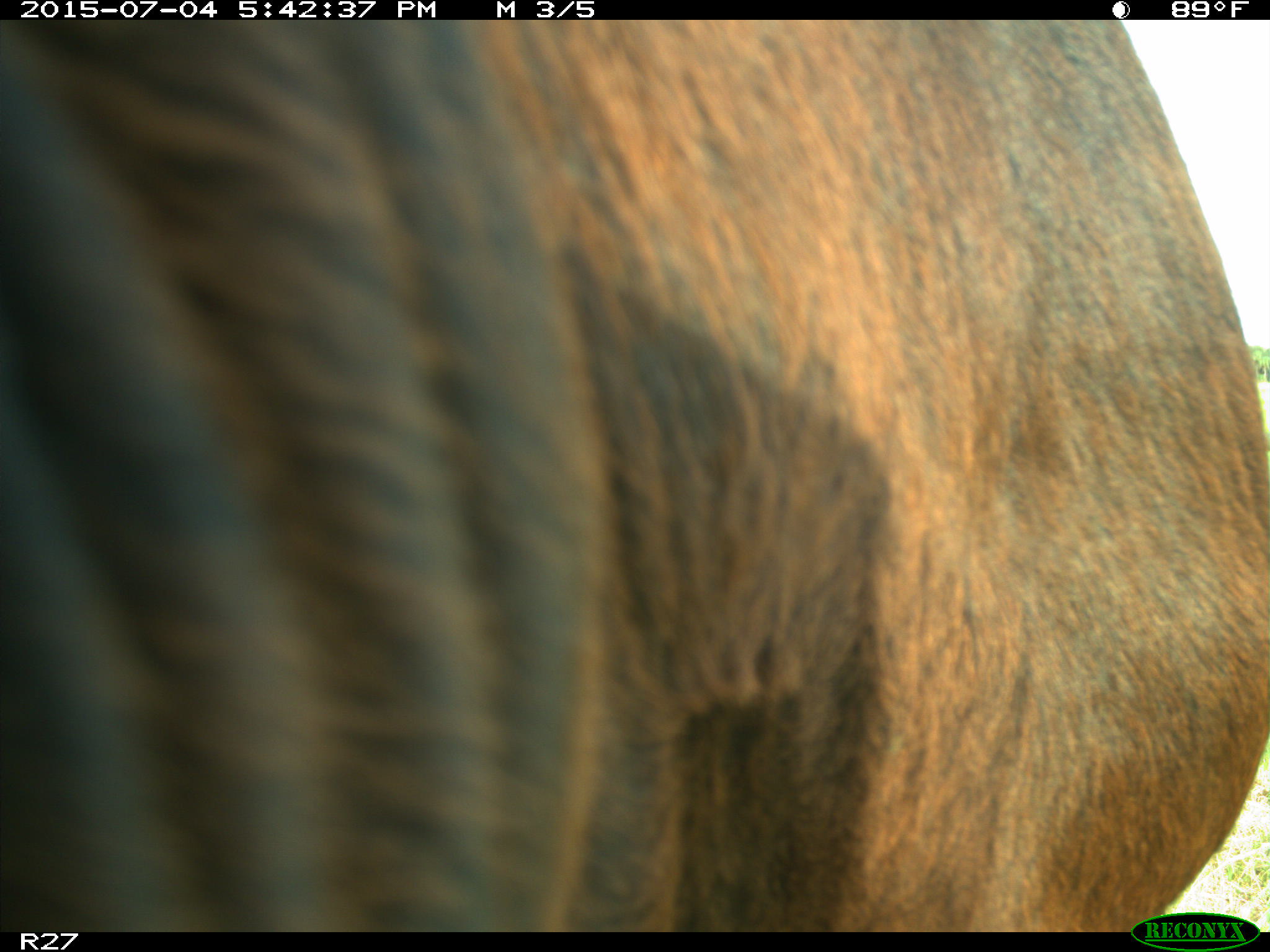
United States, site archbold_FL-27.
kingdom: Animalia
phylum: Chordata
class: Mammalia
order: Artiodactyla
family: Bovidae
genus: Bos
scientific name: Bos taurus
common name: domestic cow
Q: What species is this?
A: Bos taurus (domestic cow).